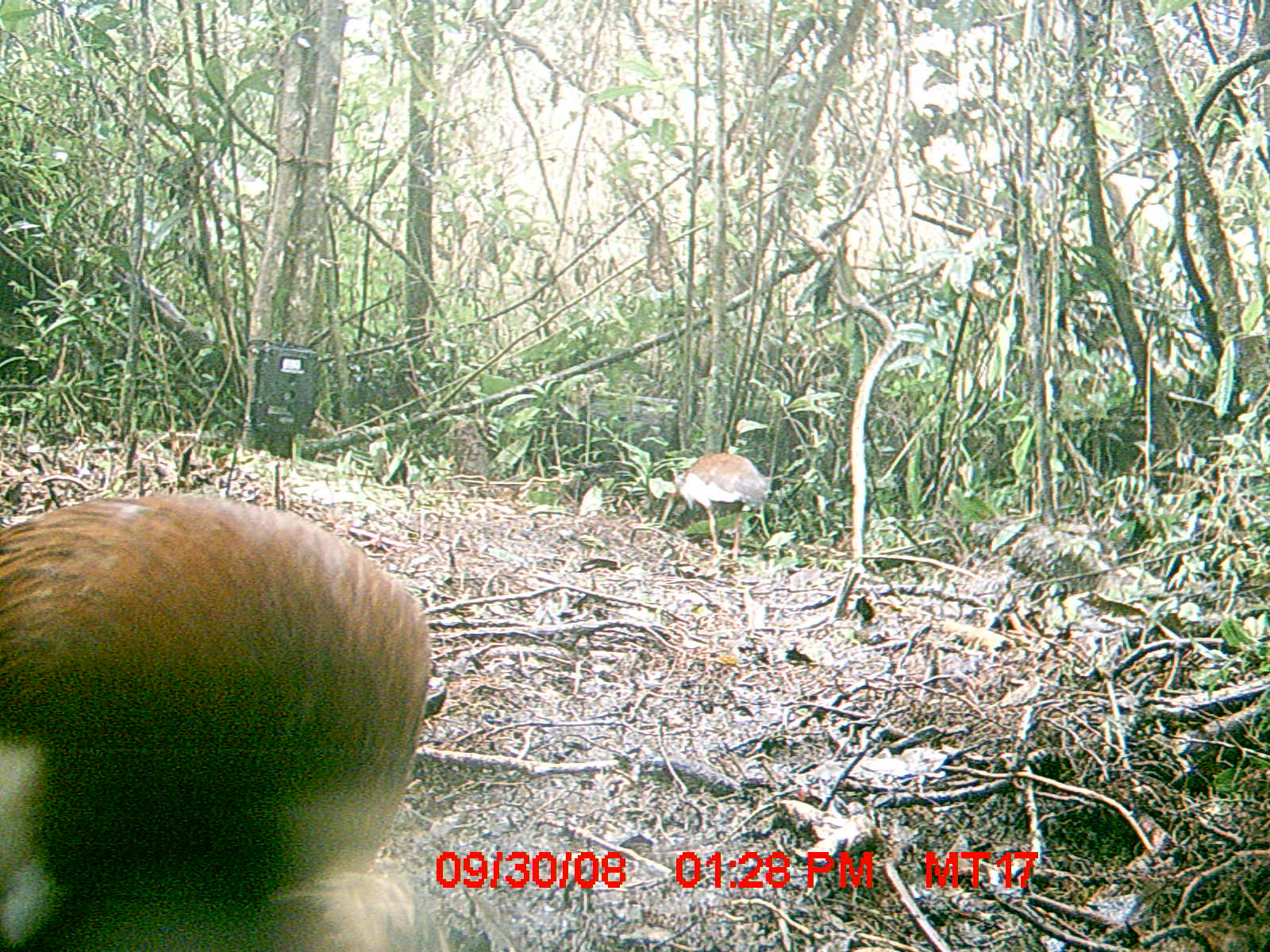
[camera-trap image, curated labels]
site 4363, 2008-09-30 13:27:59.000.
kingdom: Animalia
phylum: Chordata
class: Aves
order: Pelecaniformes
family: Threskiornithidae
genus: Lophotibis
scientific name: Lophotibis cristata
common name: madagascan ibis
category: lophotibis cristataa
Lophotibis cristataa (madagascan ibis) (Lophotibis cristata), count 1.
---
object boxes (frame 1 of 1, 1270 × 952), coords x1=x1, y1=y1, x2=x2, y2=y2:
lophotibis cristataa: x1=0, y1=487, x2=447, y2=952; x1=648, y1=452, x2=771, y2=562